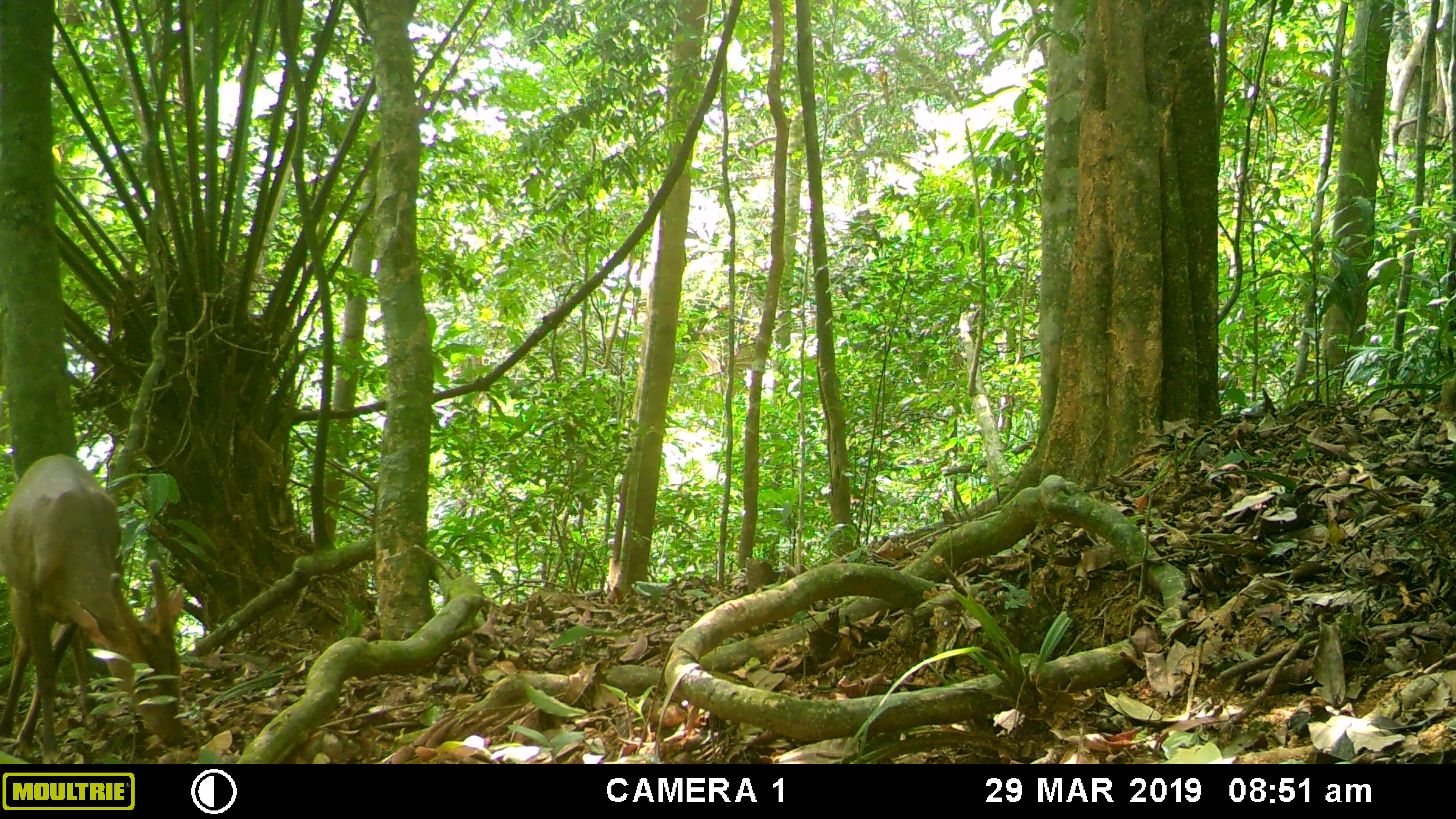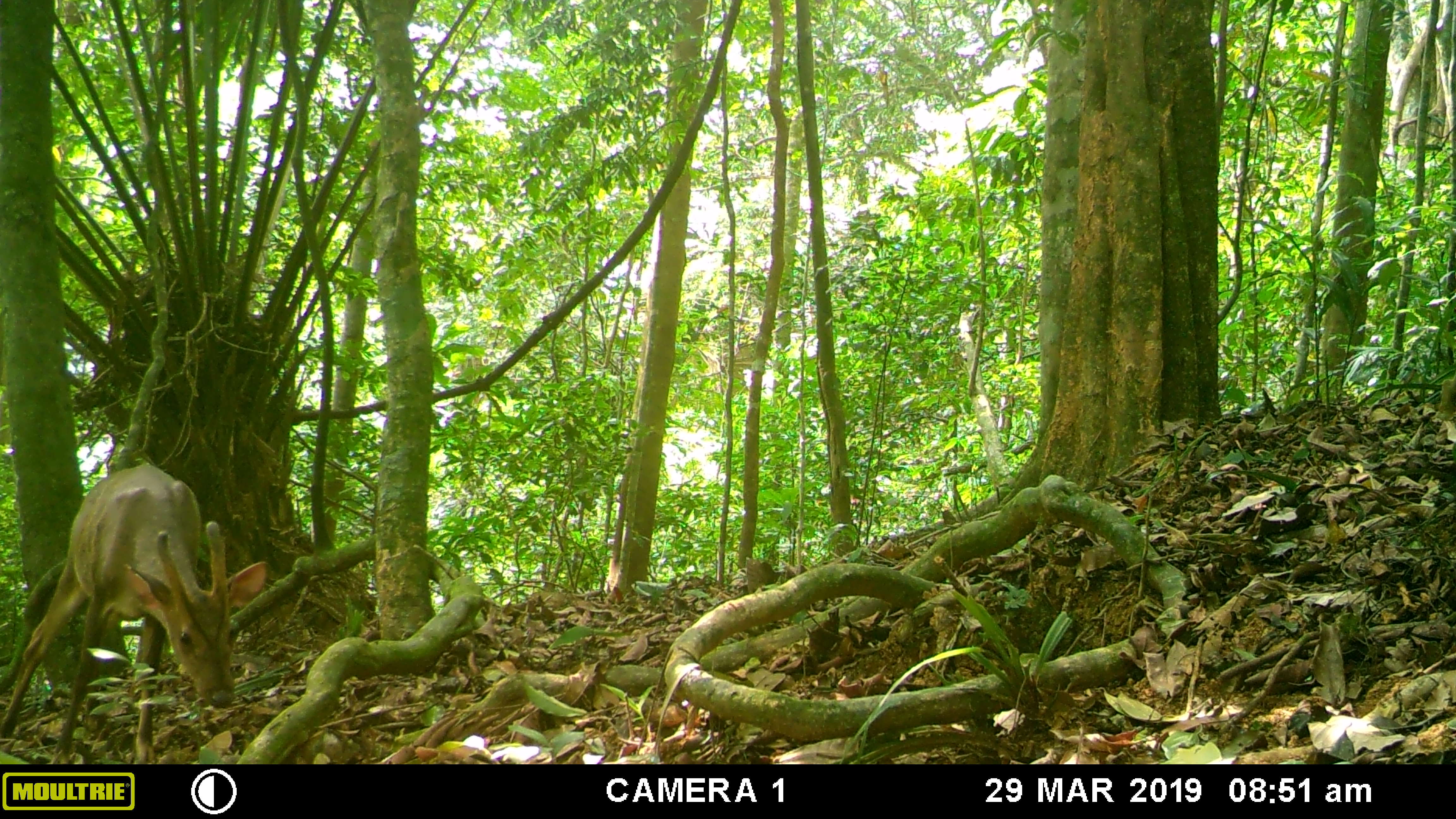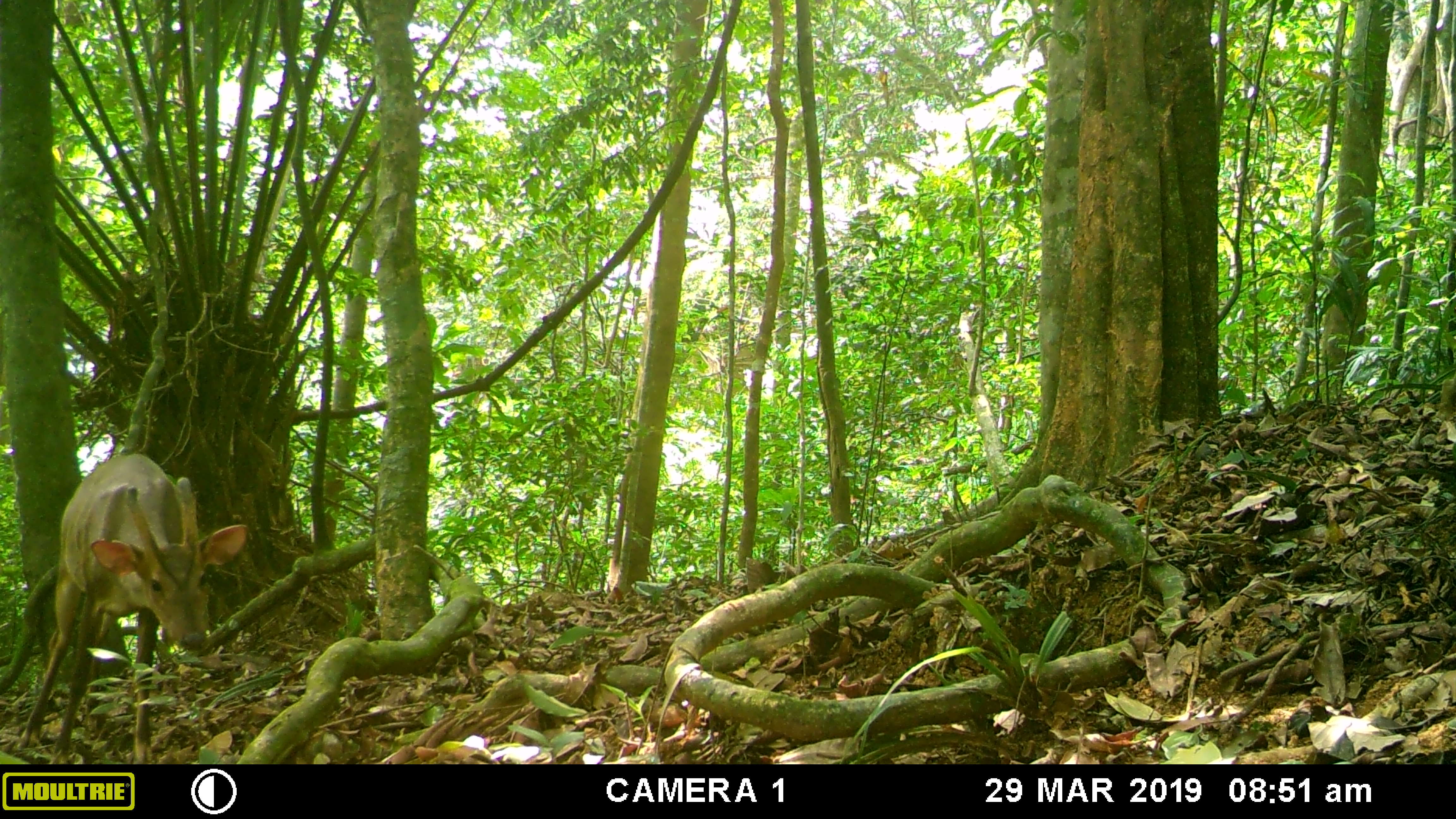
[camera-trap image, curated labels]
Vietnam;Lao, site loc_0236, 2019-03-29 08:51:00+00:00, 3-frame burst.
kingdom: Animalia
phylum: Chordata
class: Mammalia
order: Artiodactyla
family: Cervidae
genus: Muntiacus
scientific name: Muntiacus vuquangensis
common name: large-antlered muntjac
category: large antlered muntjac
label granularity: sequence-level